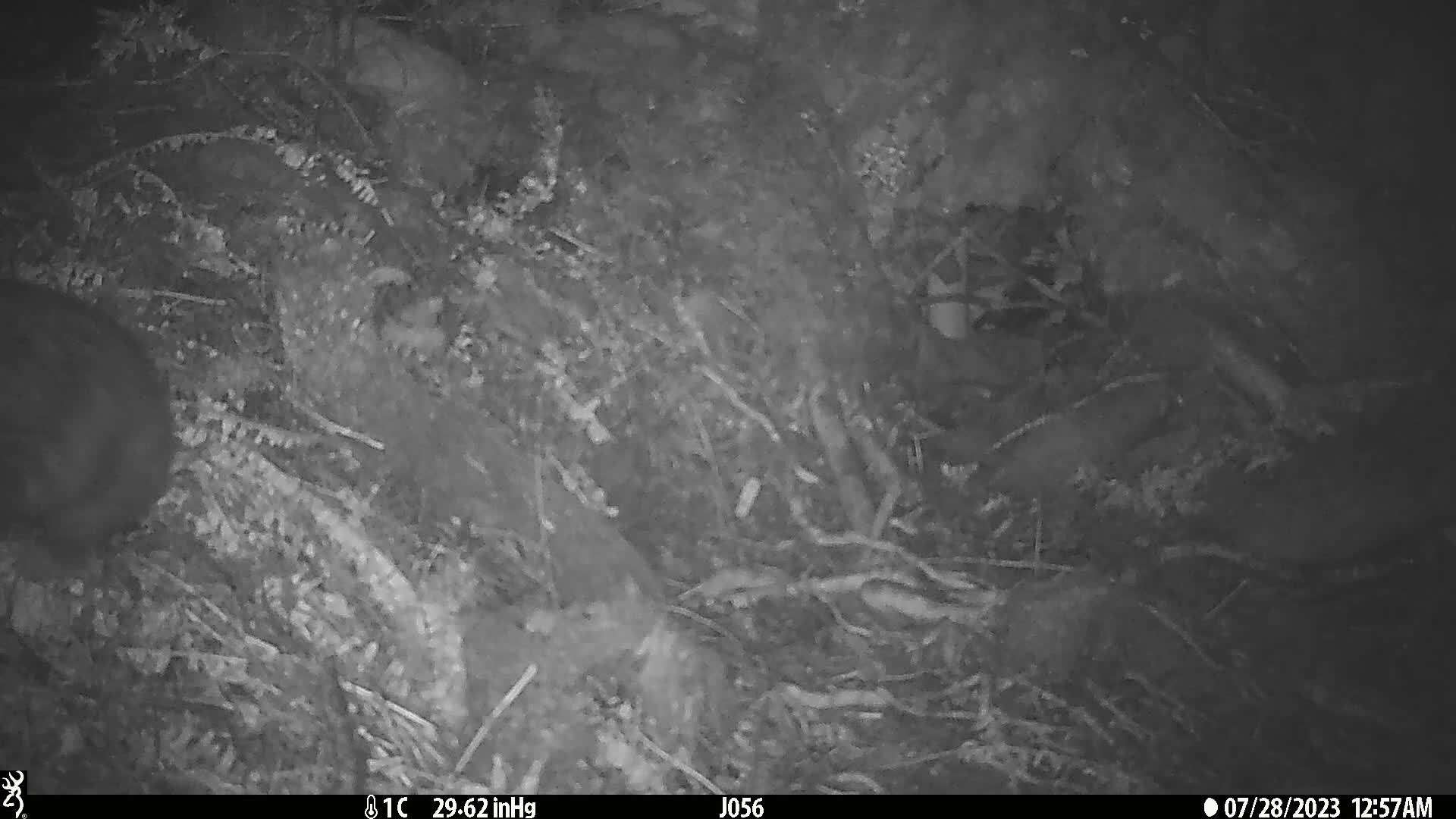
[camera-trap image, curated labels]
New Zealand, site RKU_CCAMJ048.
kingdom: Animalia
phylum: Chordata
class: Mammalia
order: Diprotodontia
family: Phalangeridae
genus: Trichosurus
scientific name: Trichosurus vulpecula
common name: common brushtail possum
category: possum